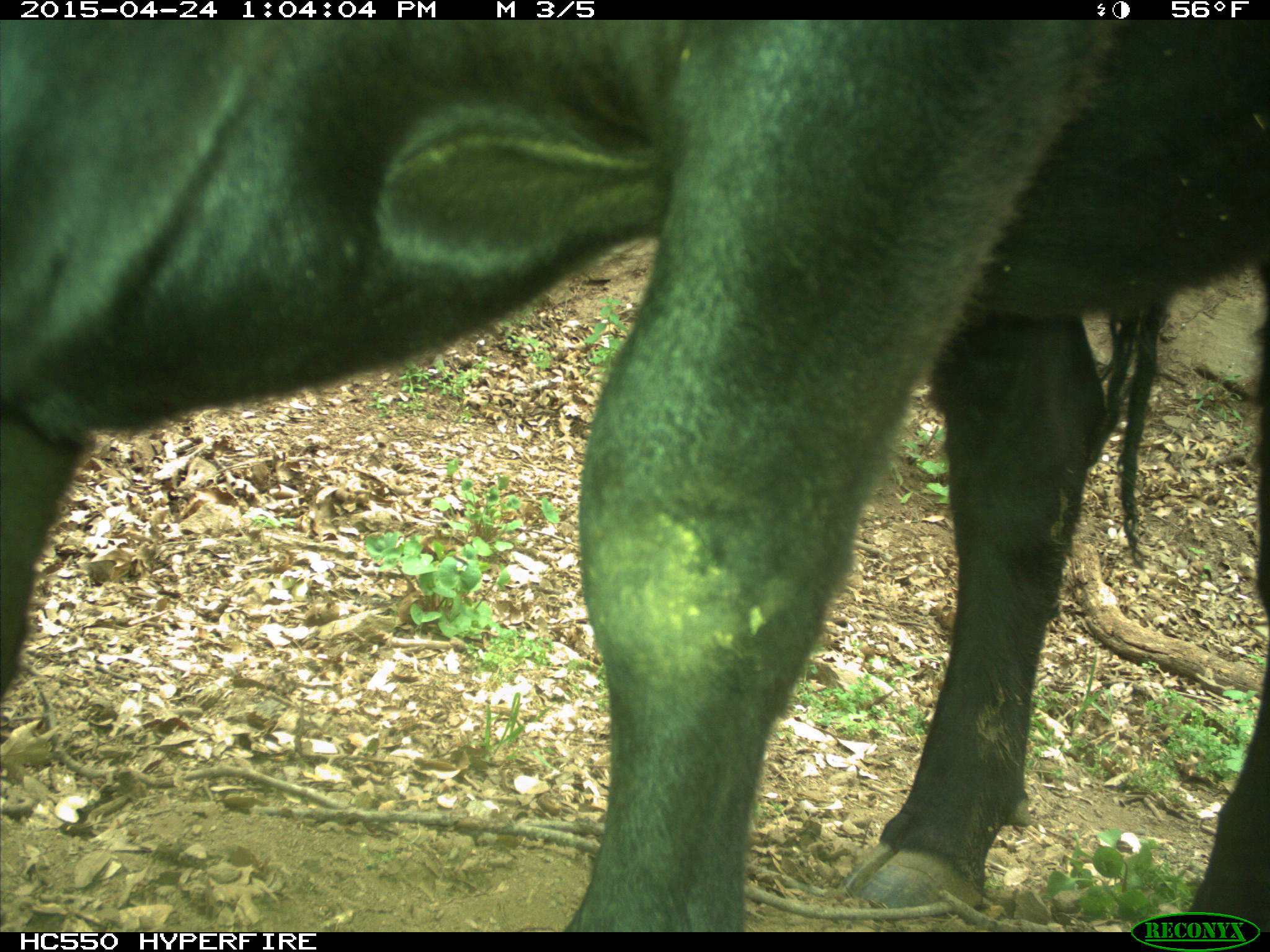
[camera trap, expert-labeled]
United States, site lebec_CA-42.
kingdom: Animalia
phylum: Chordata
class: Mammalia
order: Artiodactyla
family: Bovidae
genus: Bos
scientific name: Bos taurus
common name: domestic cow